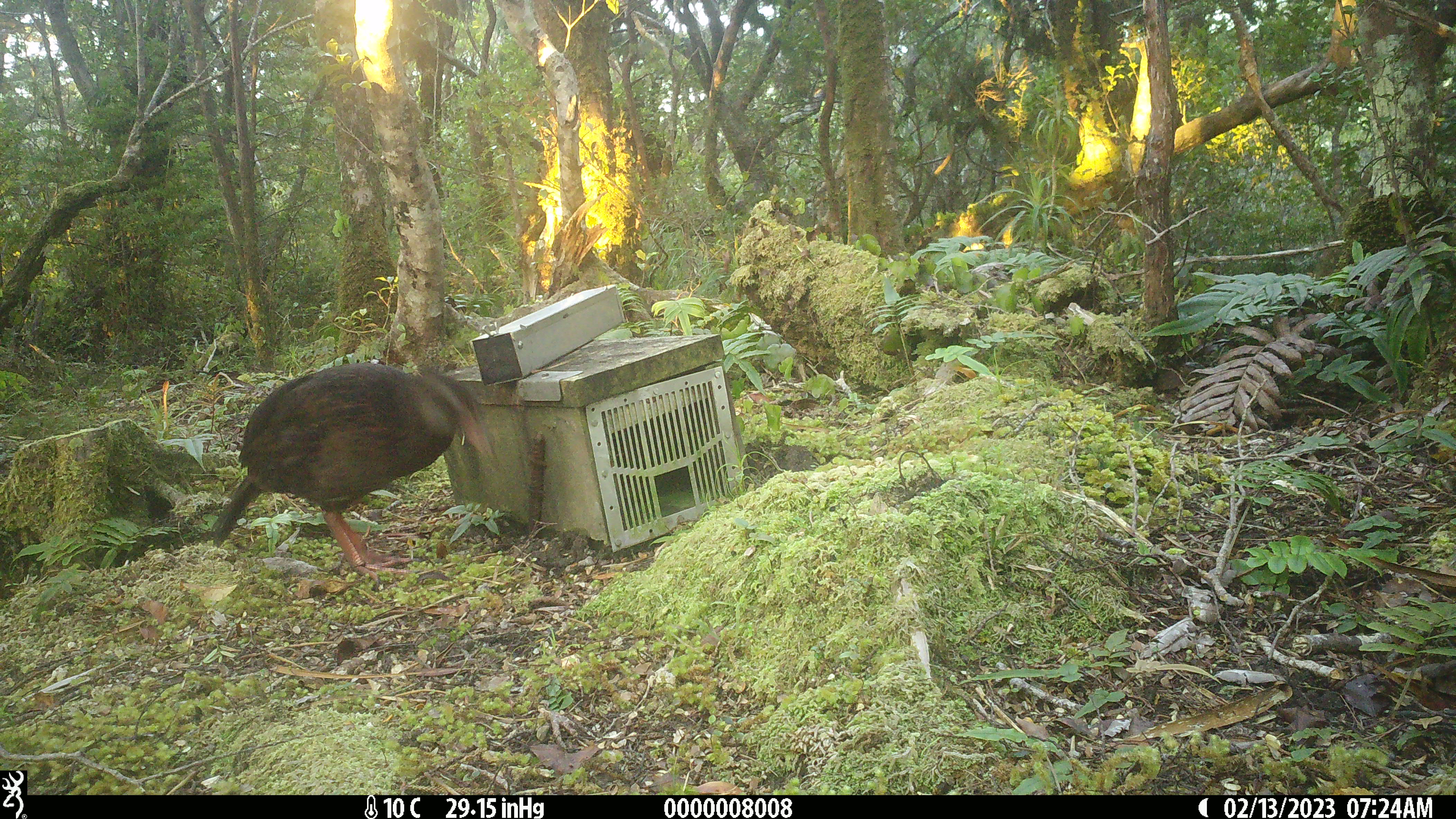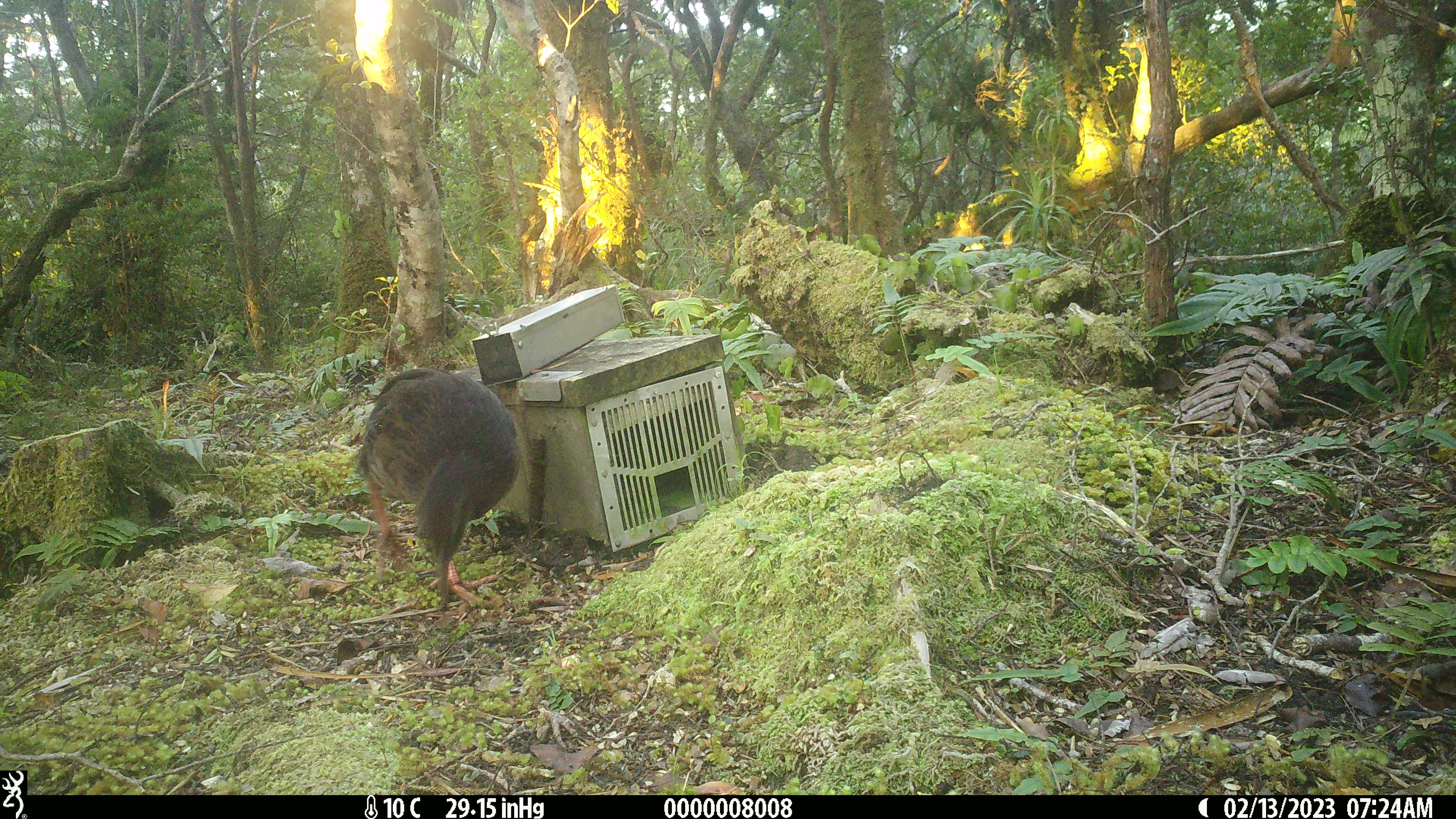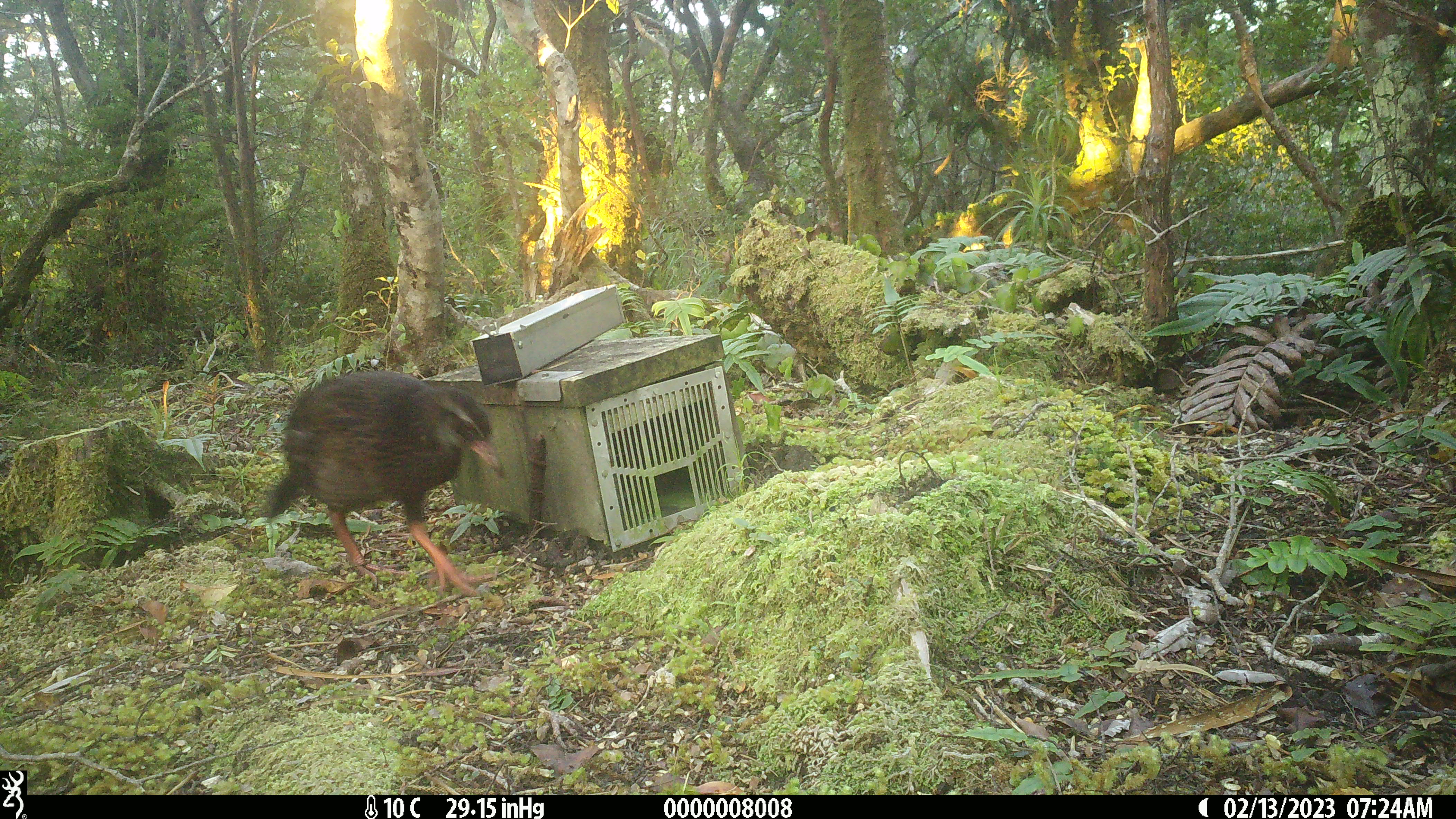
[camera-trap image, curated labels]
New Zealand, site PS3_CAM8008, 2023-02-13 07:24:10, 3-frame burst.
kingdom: Animalia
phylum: Chordata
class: Aves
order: Gruiformes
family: Rallidae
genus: Gallirallus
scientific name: Gallirallus australis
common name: weka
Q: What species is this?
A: Weka (Gallirallus australis).